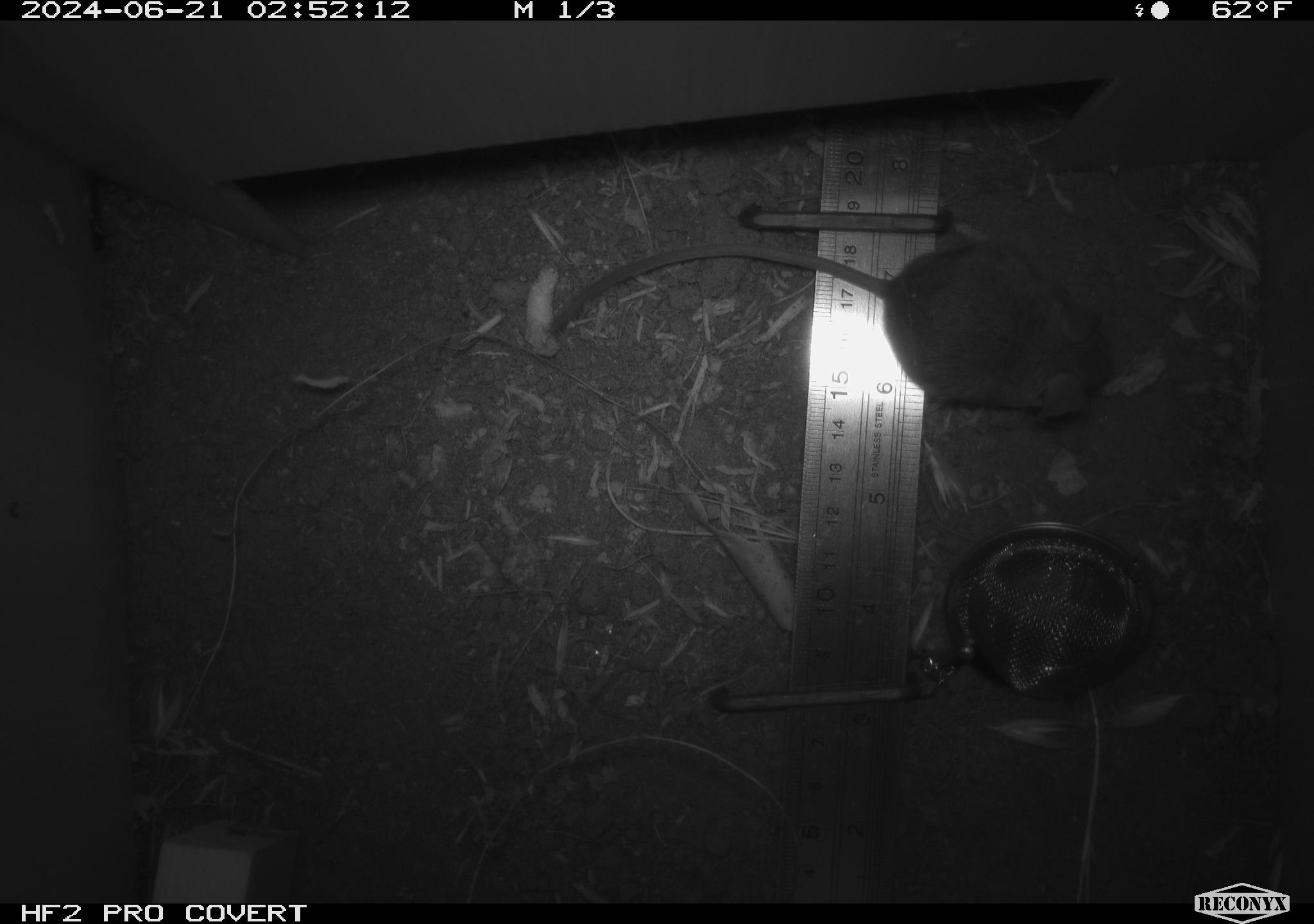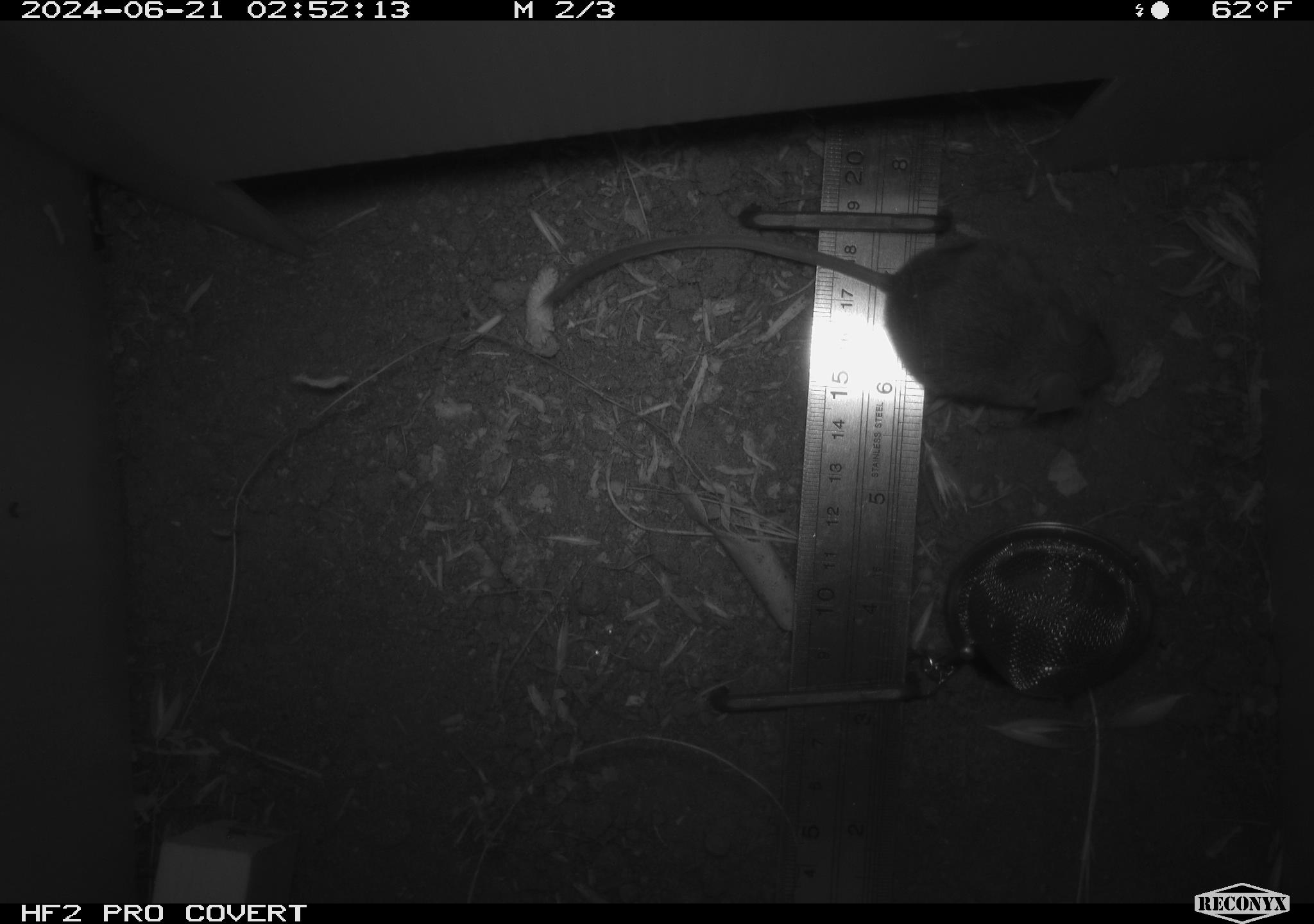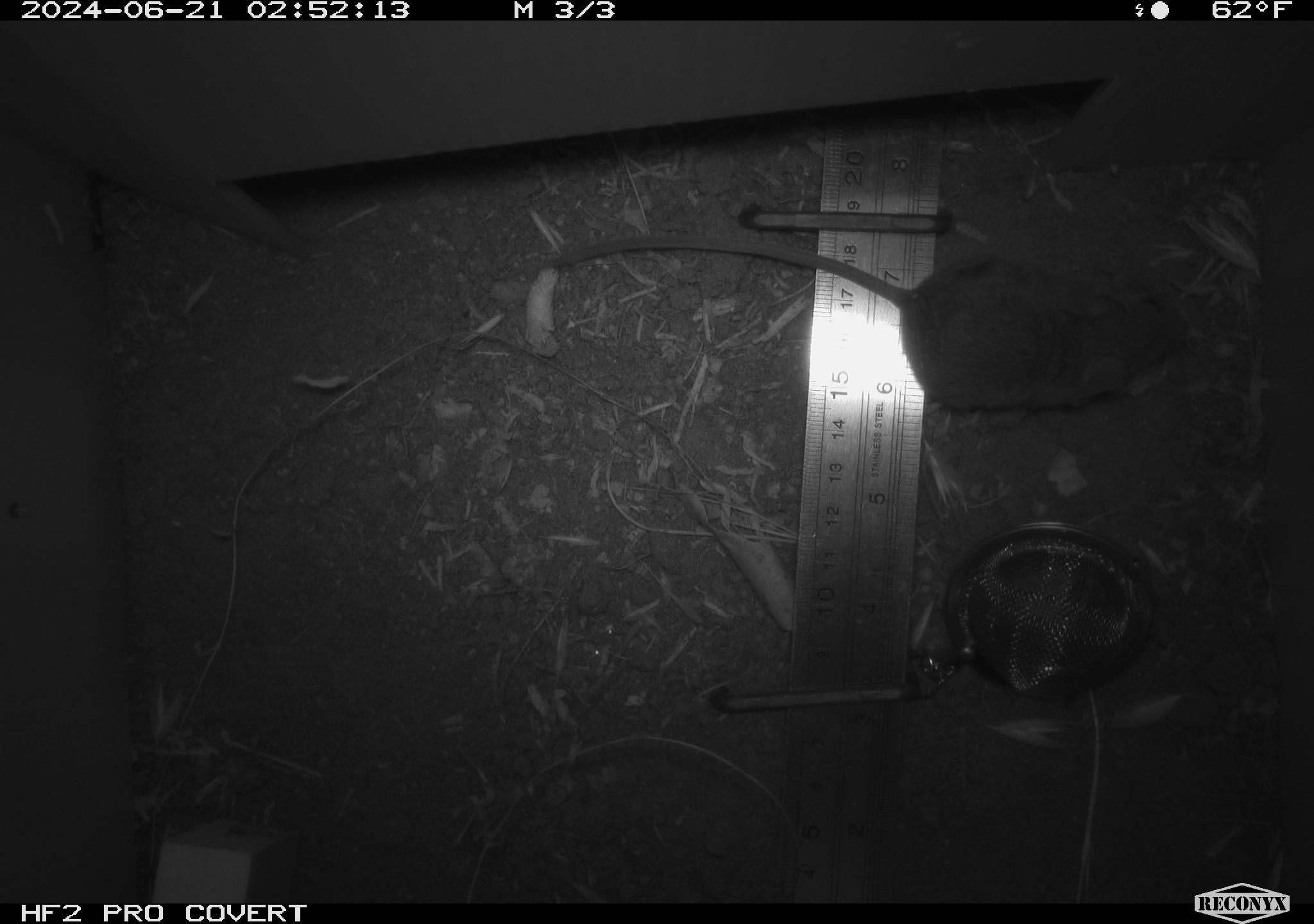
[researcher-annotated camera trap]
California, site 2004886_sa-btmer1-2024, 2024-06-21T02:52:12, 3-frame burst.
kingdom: Animalia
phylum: Chordata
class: Mammalia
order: Rodentia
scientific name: Rodentia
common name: mouse species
Mouse species (Rodentia).